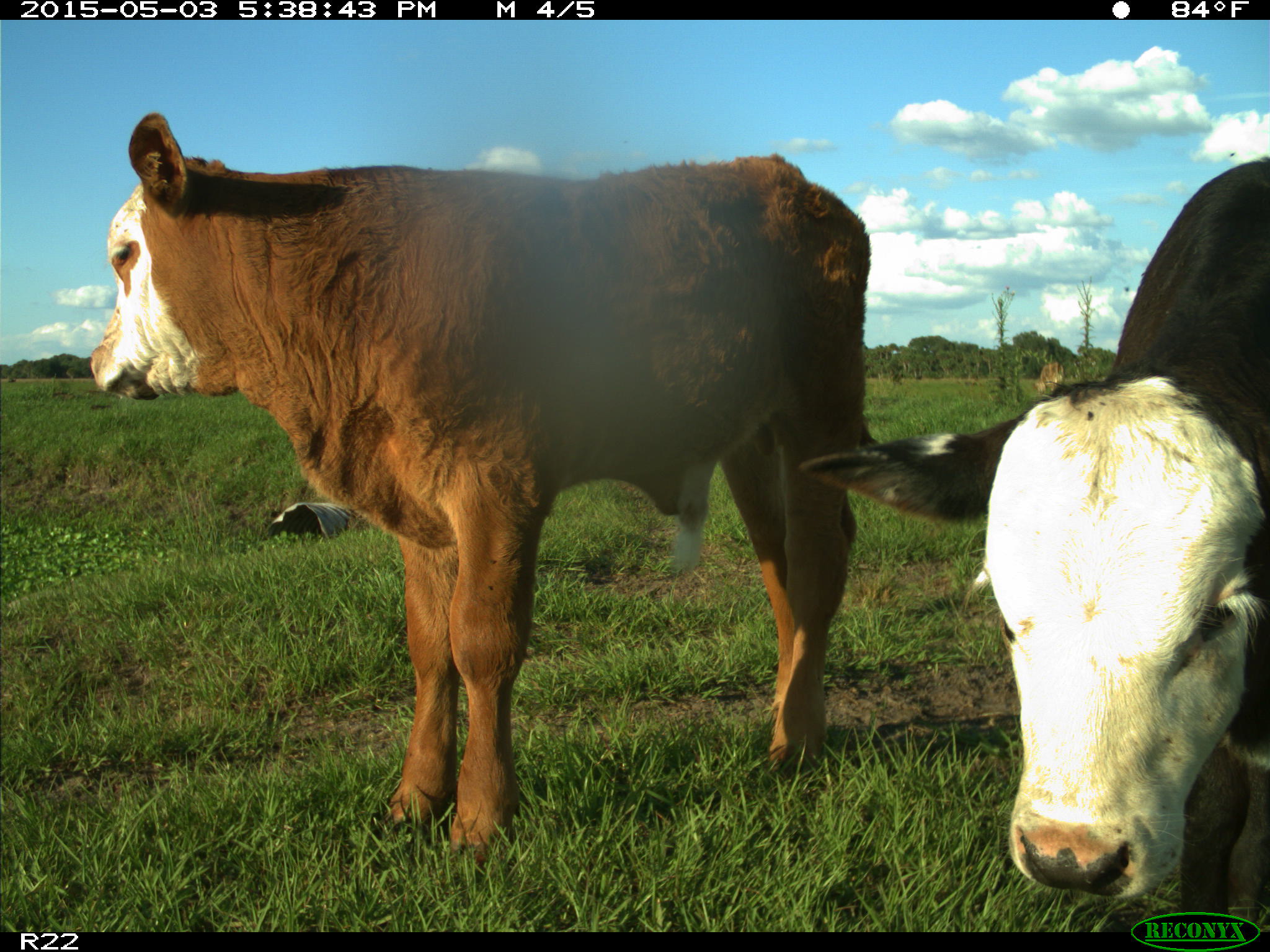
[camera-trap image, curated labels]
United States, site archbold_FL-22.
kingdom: Animalia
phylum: Chordata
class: Mammalia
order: Artiodactyla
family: Bovidae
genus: Bos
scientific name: Bos taurus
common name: domestic cow